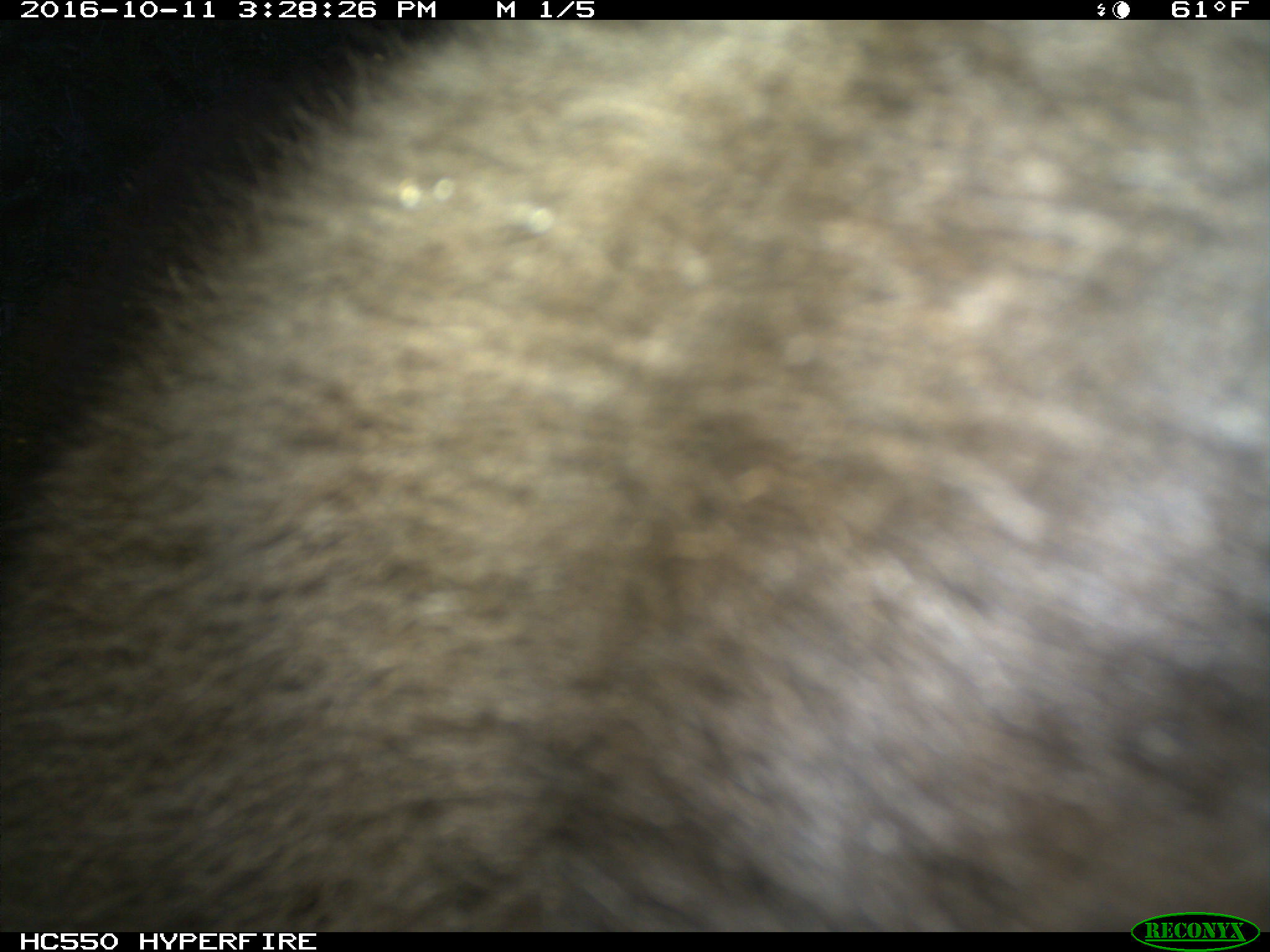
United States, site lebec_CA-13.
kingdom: Animalia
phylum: Chordata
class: Mammalia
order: Carnivora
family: Ursidae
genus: Ursus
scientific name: Ursus americanus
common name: american black bear